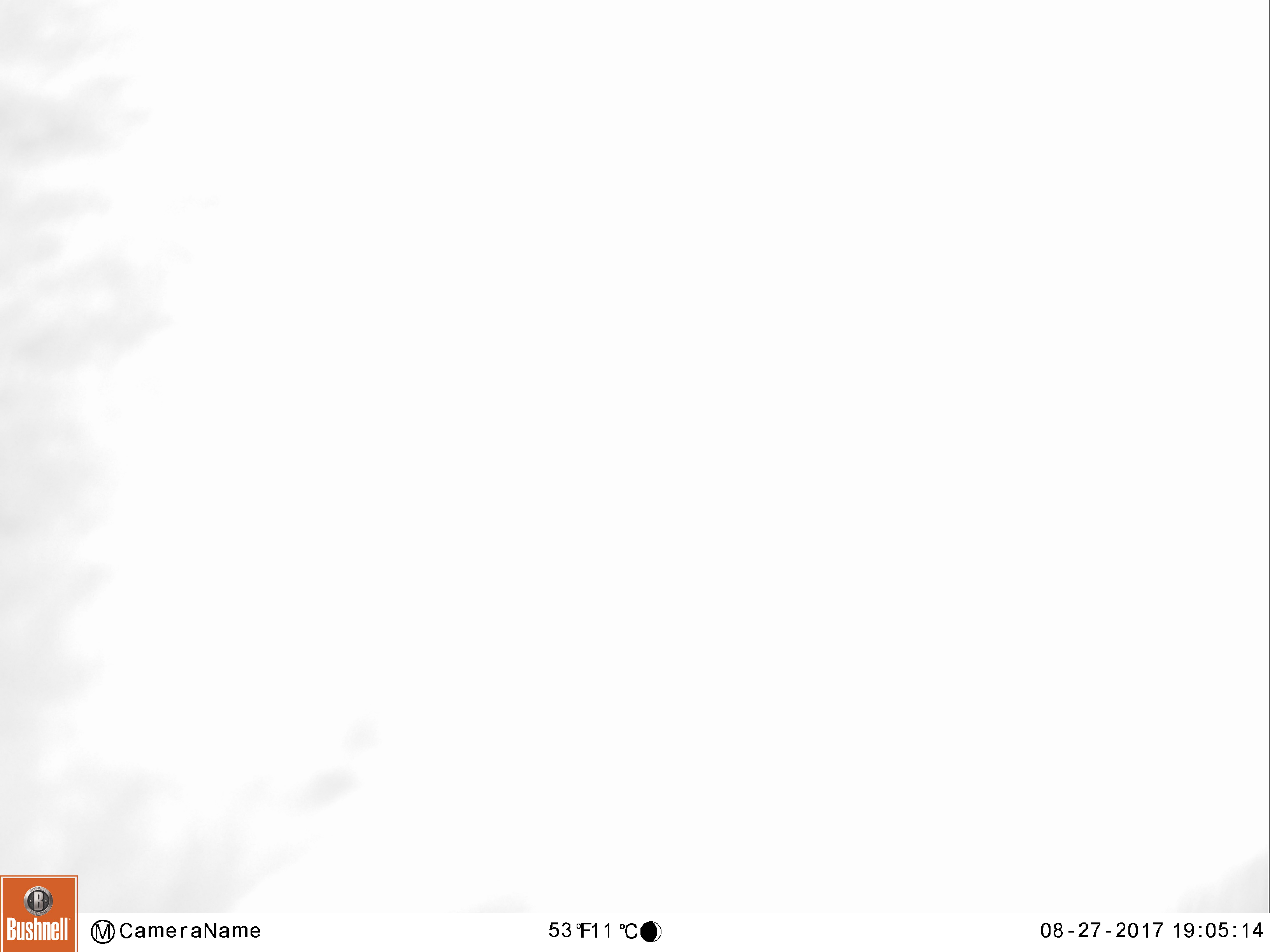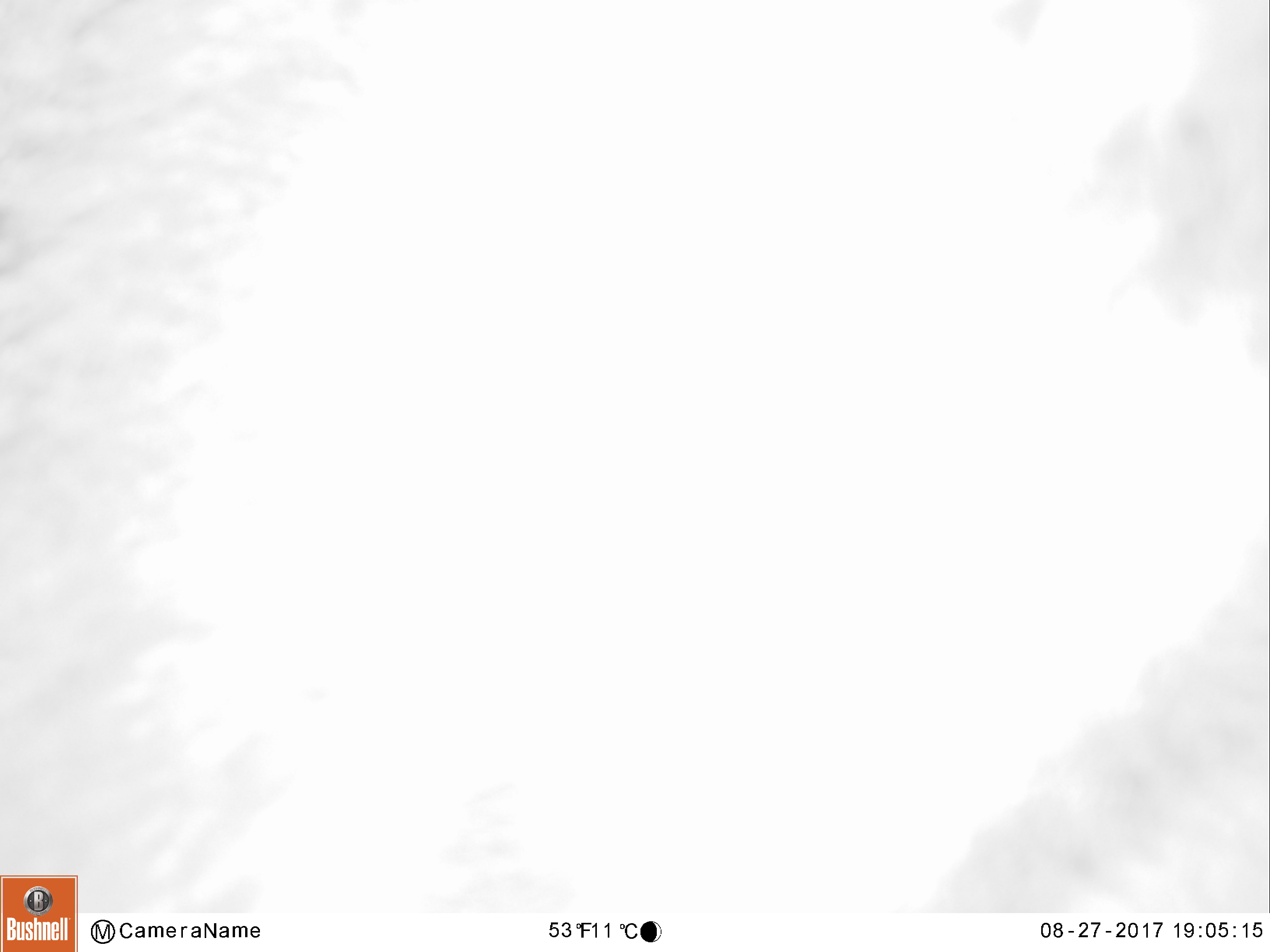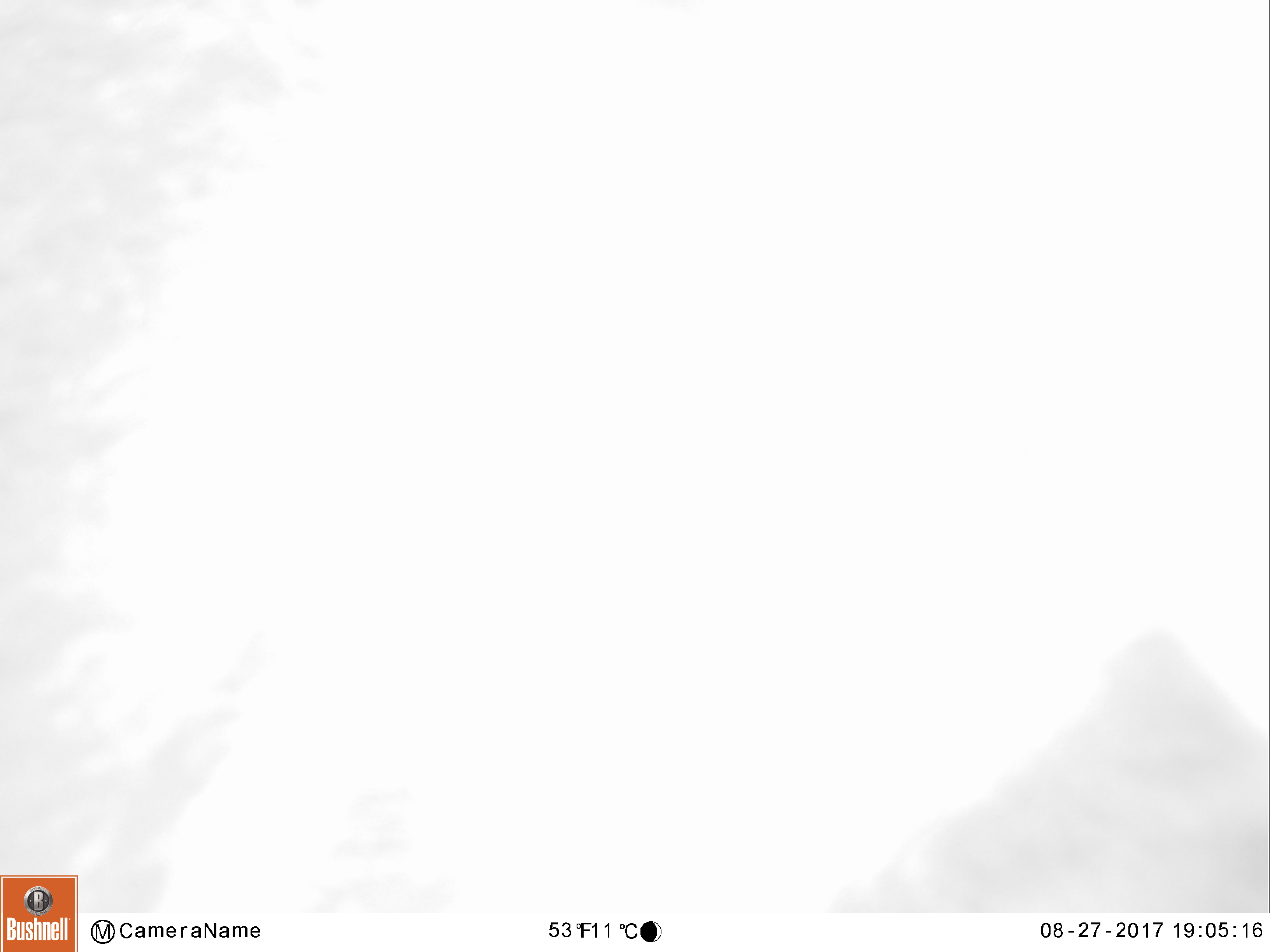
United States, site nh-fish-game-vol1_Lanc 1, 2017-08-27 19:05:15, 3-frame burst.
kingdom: Animalia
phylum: Chordata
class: Mammalia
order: Carnivora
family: Ursidae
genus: Ursus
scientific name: Ursus americanus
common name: black bear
Black bear (Ursus americanus).